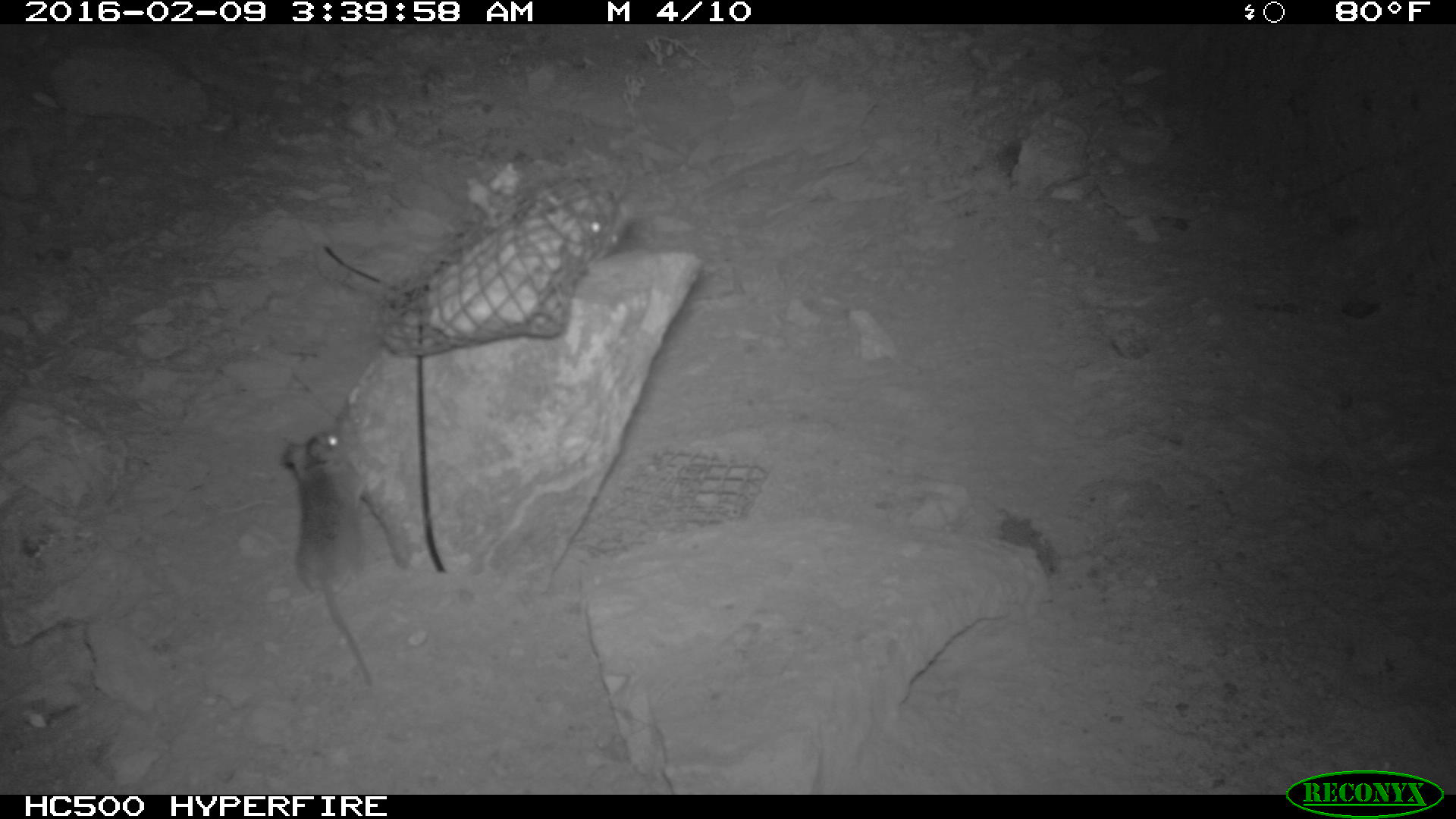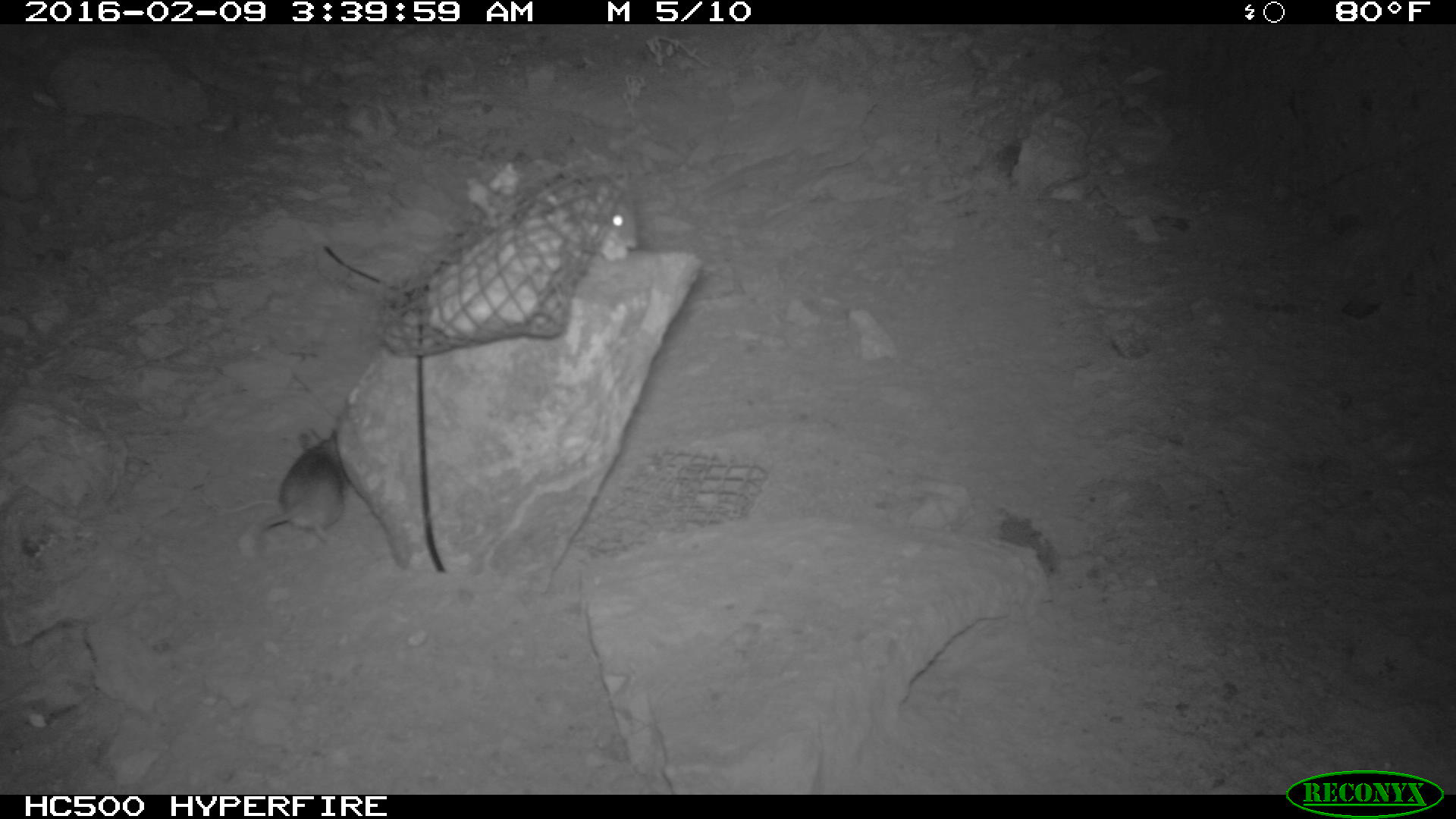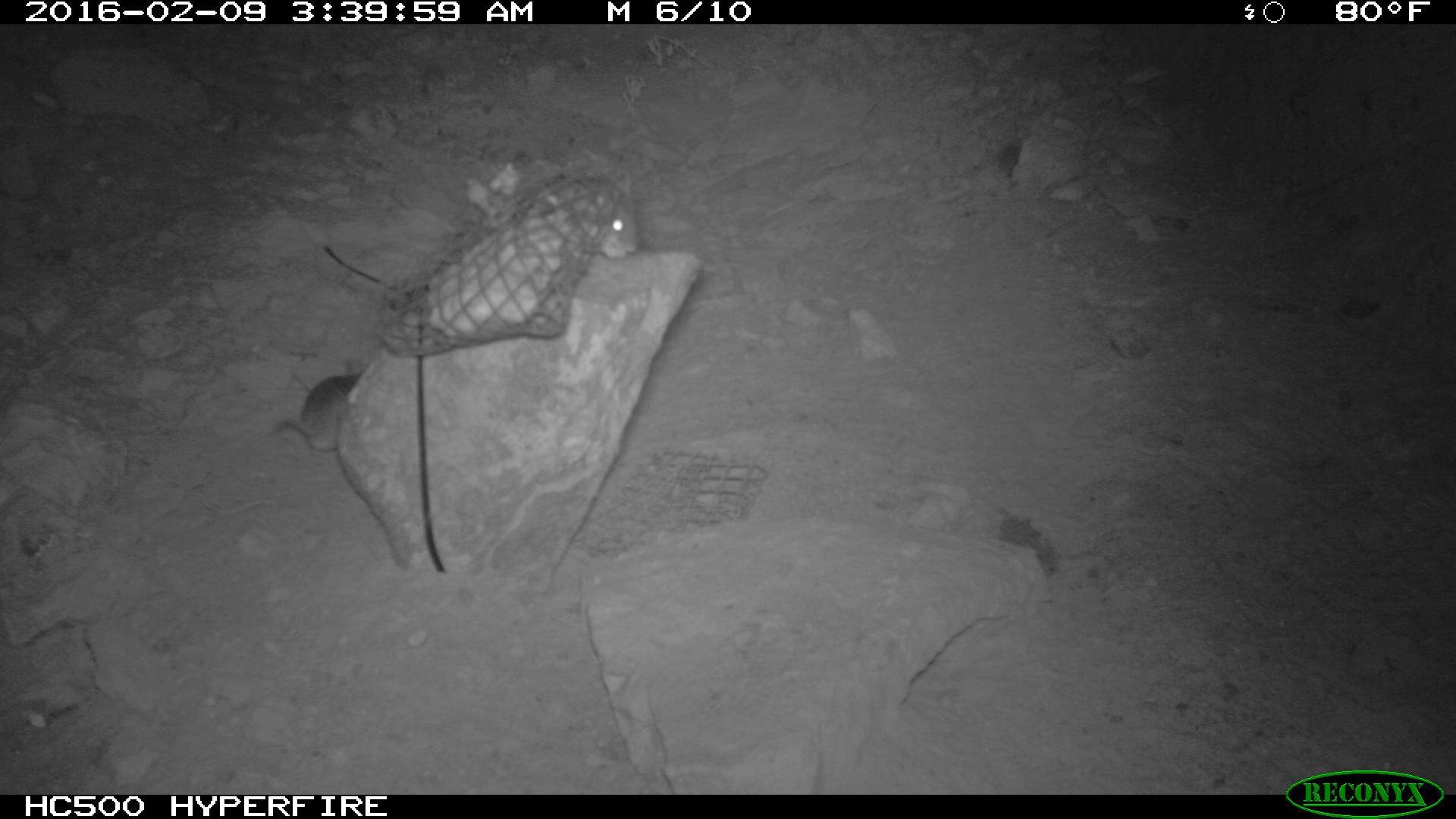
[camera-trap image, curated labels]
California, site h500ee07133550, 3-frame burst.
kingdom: Animalia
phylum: Chordata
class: Mammalia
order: Rodentia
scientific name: Rodentia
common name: rodent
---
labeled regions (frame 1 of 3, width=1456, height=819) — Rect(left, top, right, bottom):
rodent: Rect(280, 427, 375, 687)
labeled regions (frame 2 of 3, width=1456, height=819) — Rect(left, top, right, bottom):
rodent: Rect(265, 428, 340, 549); Rect(588, 188, 638, 253)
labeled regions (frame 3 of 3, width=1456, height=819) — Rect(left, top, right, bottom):
rodent: Rect(528, 173, 639, 259); Rect(269, 364, 364, 450)